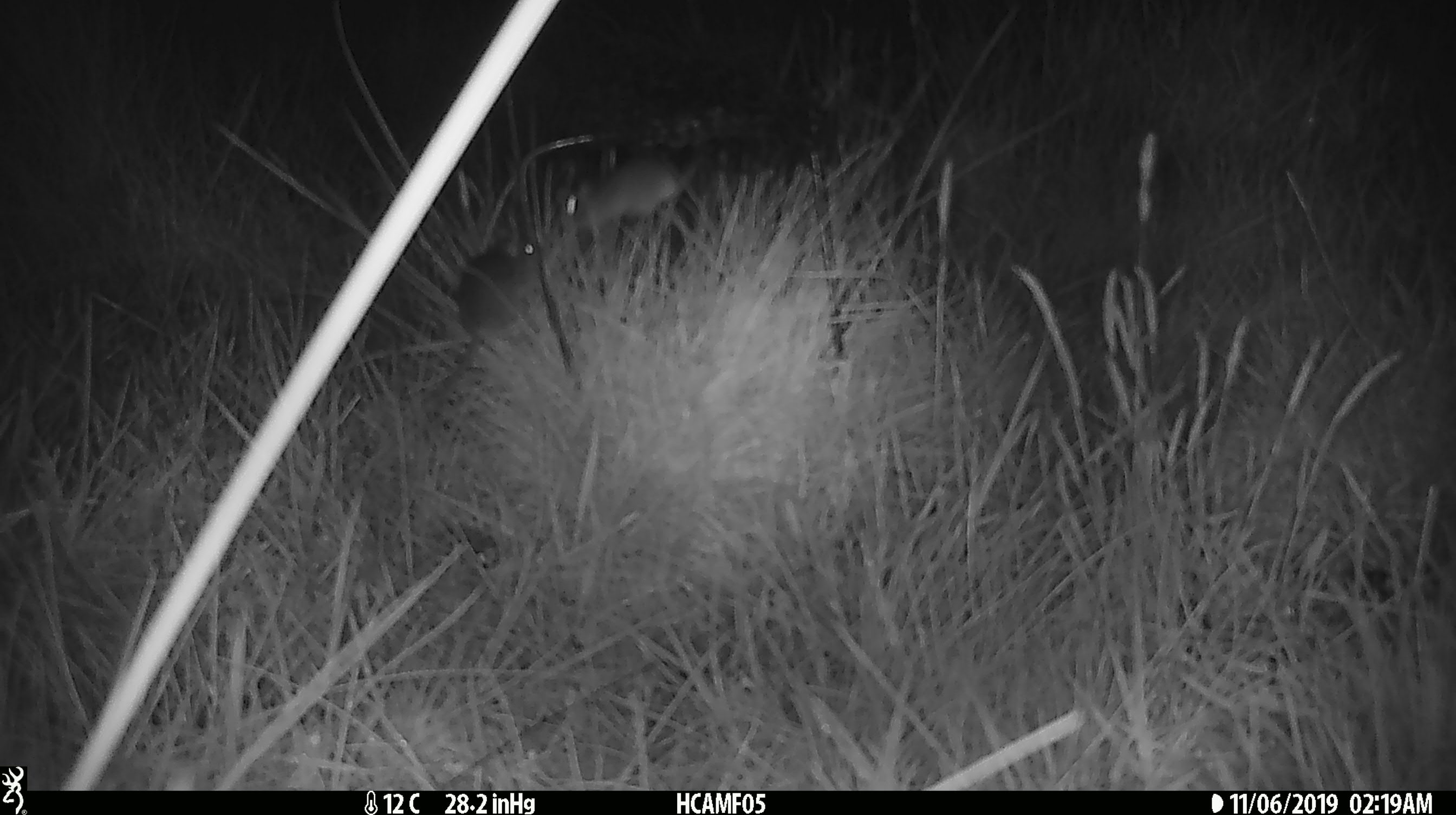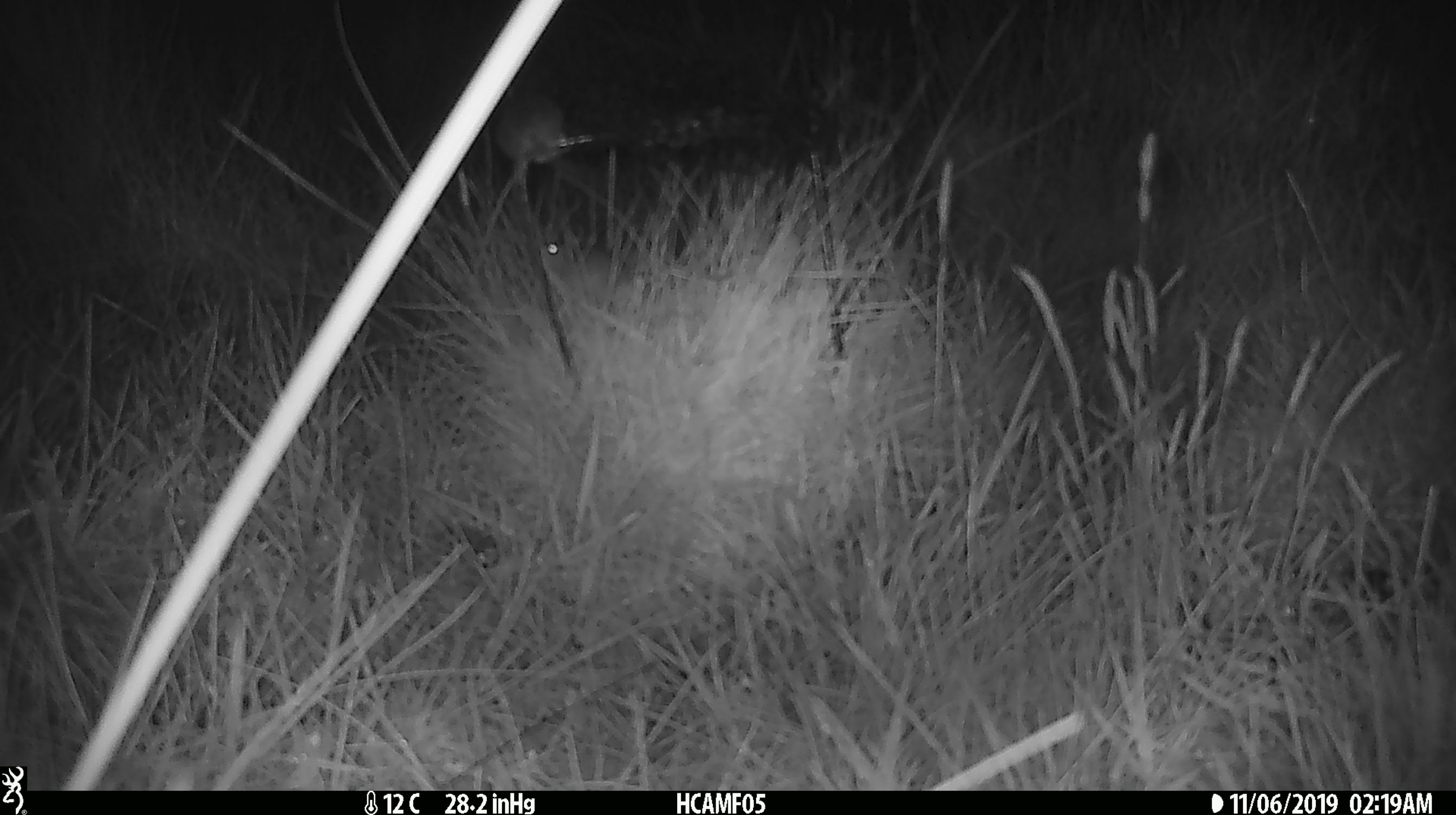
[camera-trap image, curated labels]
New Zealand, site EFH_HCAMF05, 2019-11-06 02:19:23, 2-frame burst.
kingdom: Animalia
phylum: Chordata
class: Mammalia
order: Rodentia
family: Muridae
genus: Mus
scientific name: Mus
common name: mouse